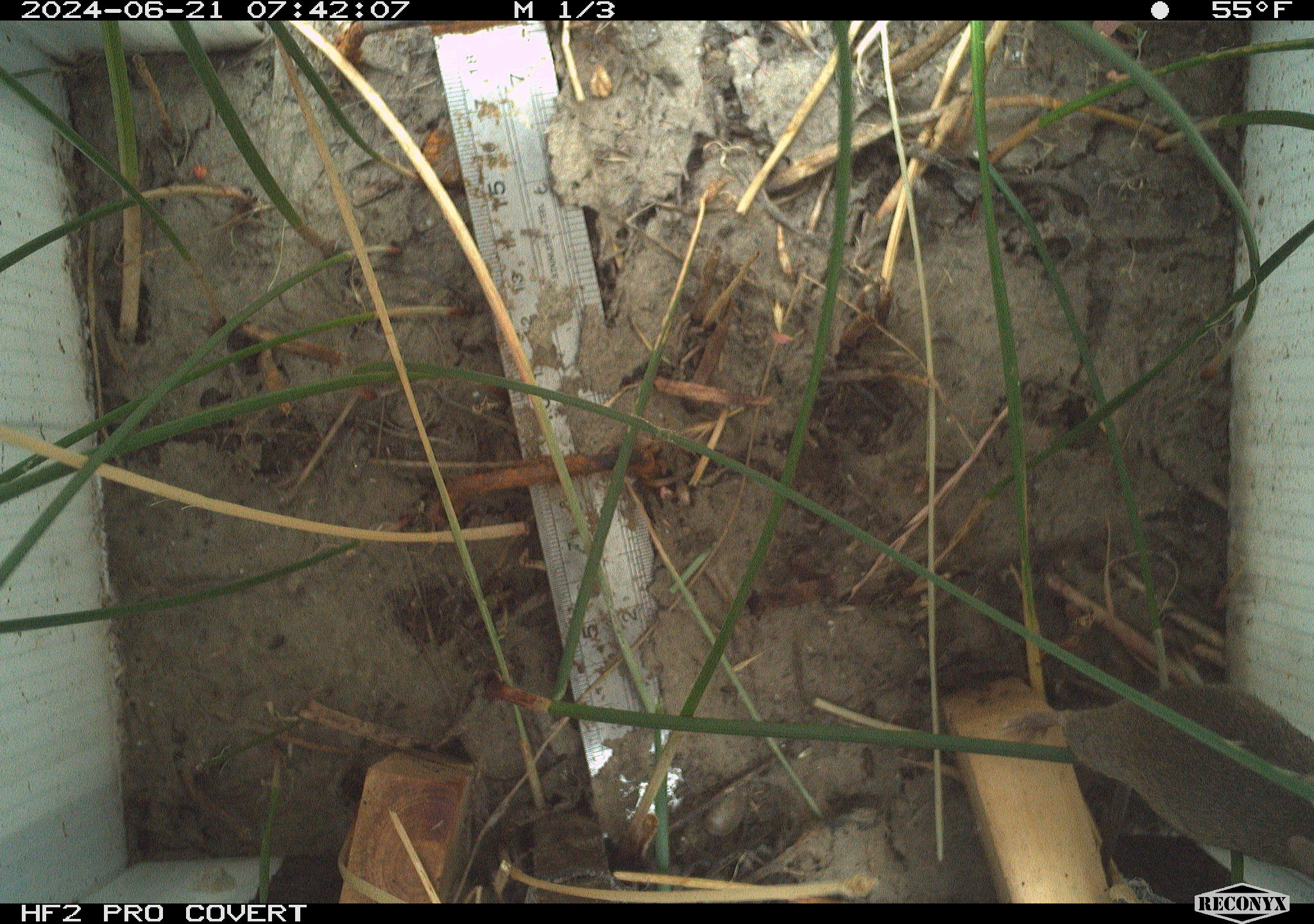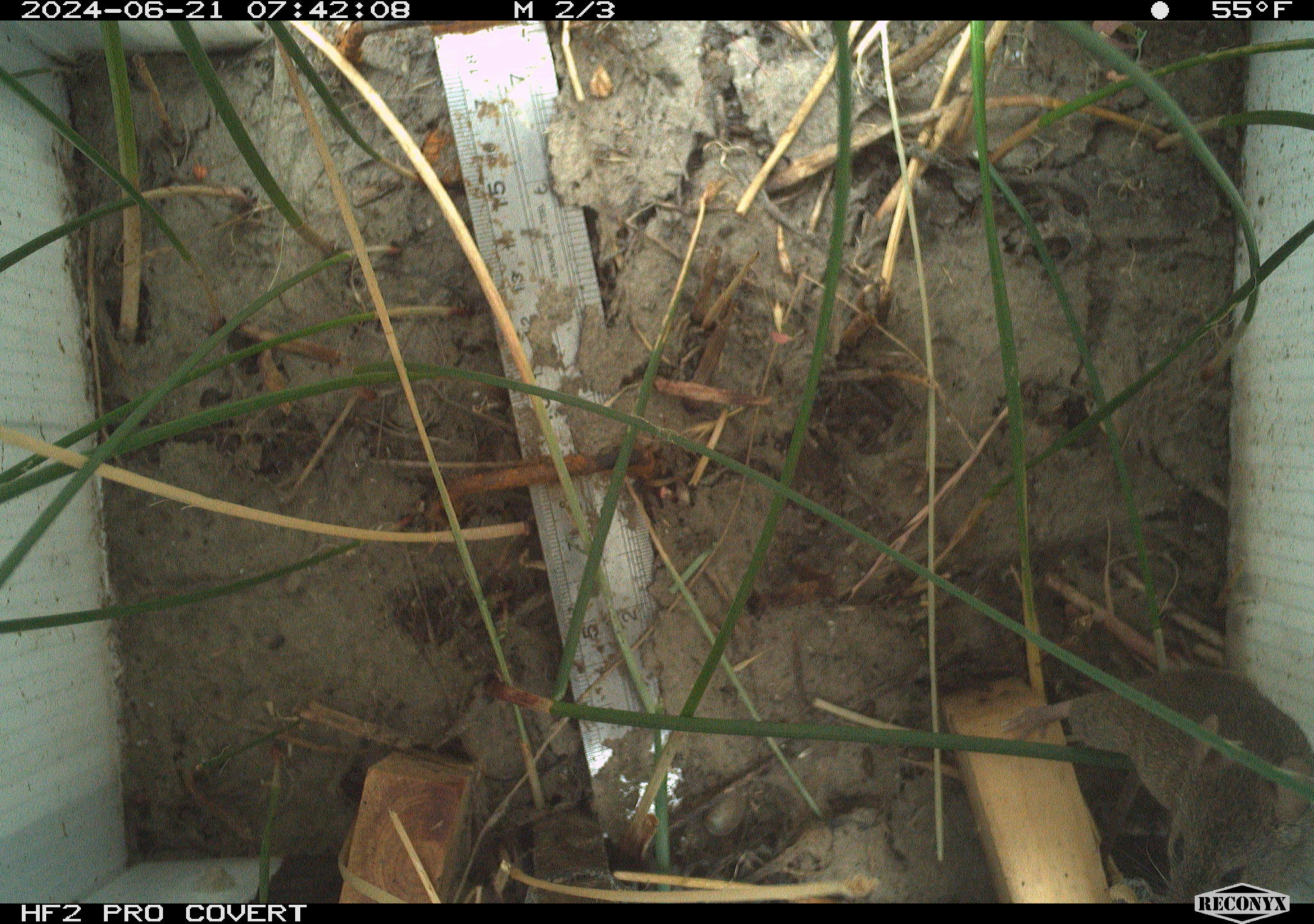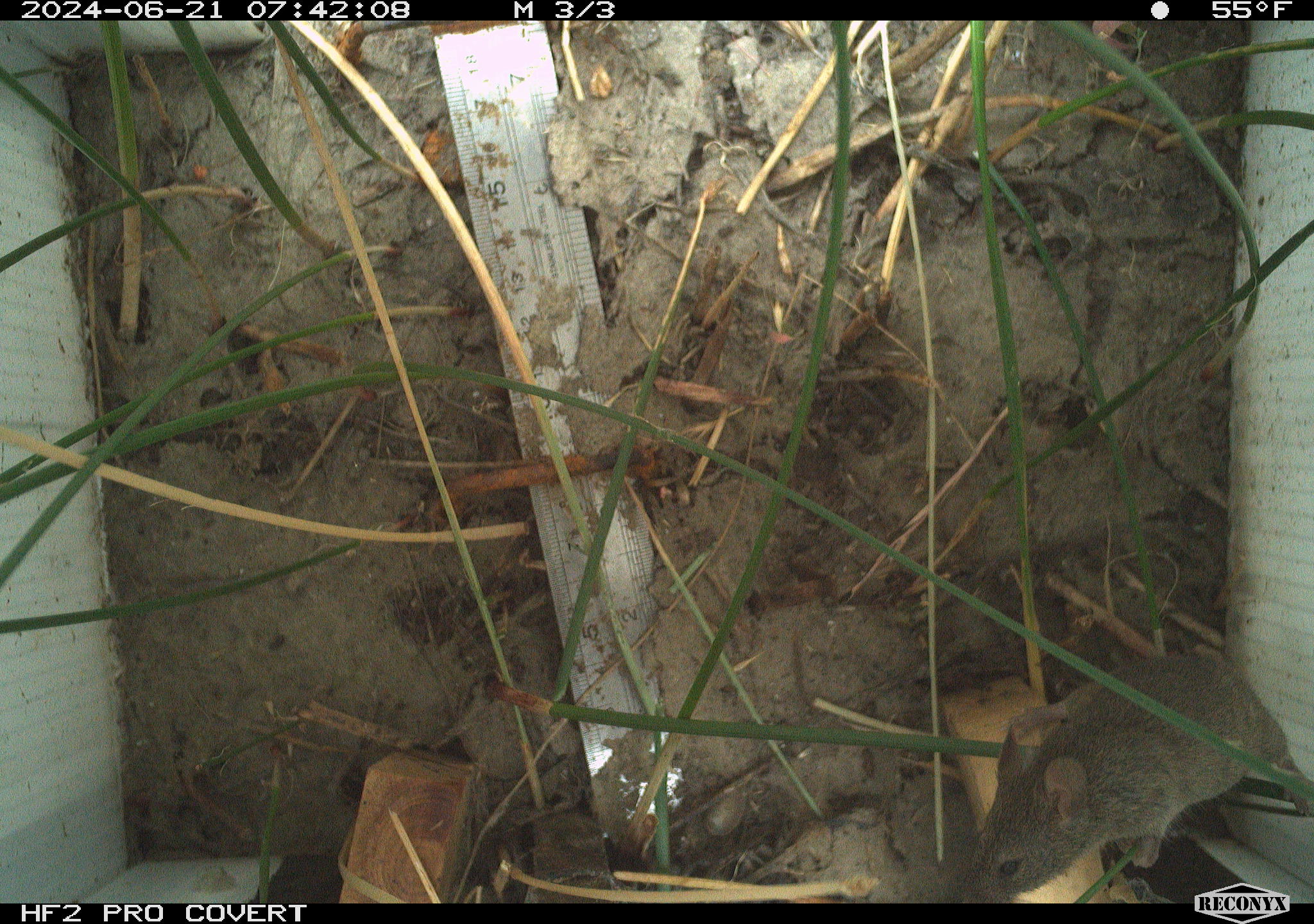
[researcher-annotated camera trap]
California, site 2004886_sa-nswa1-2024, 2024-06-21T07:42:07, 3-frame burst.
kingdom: Animalia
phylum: Chordata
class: Mammalia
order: Rodentia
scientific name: Rodentia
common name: rodent